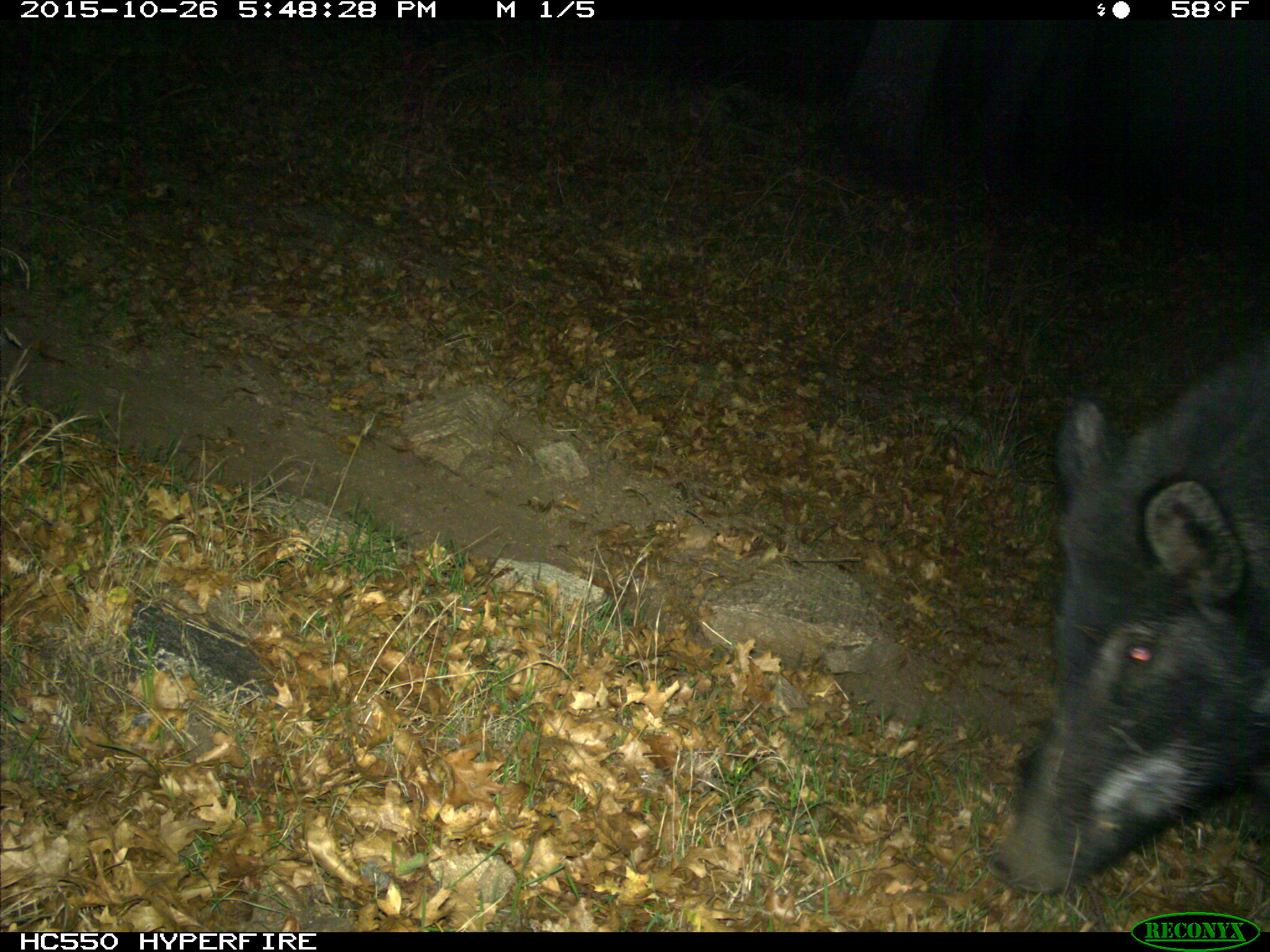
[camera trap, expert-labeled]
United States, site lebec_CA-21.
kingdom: Animalia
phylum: Chordata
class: Mammalia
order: Artiodactyla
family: Suidae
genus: Sus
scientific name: Sus scrofa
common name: wild boar